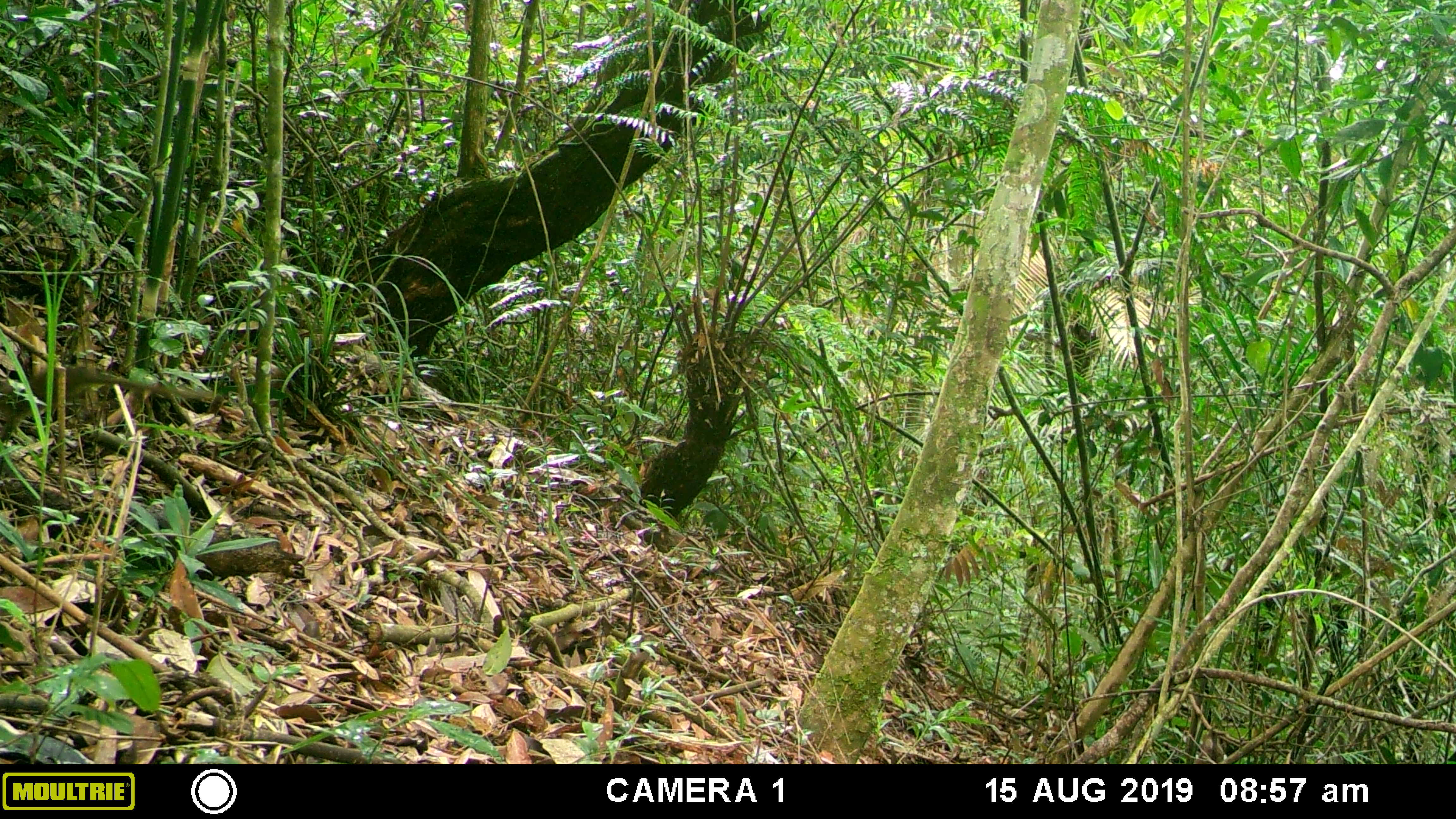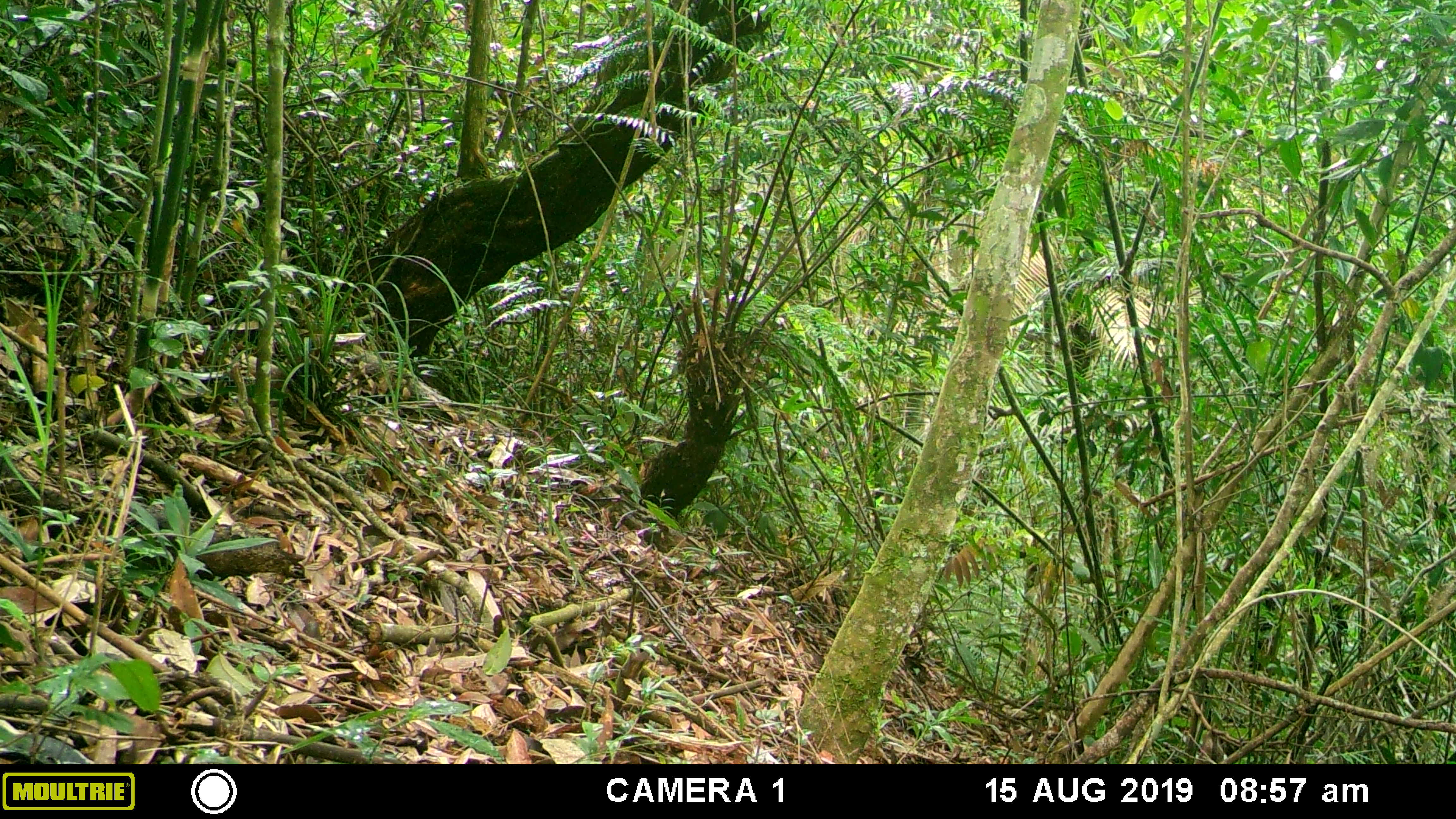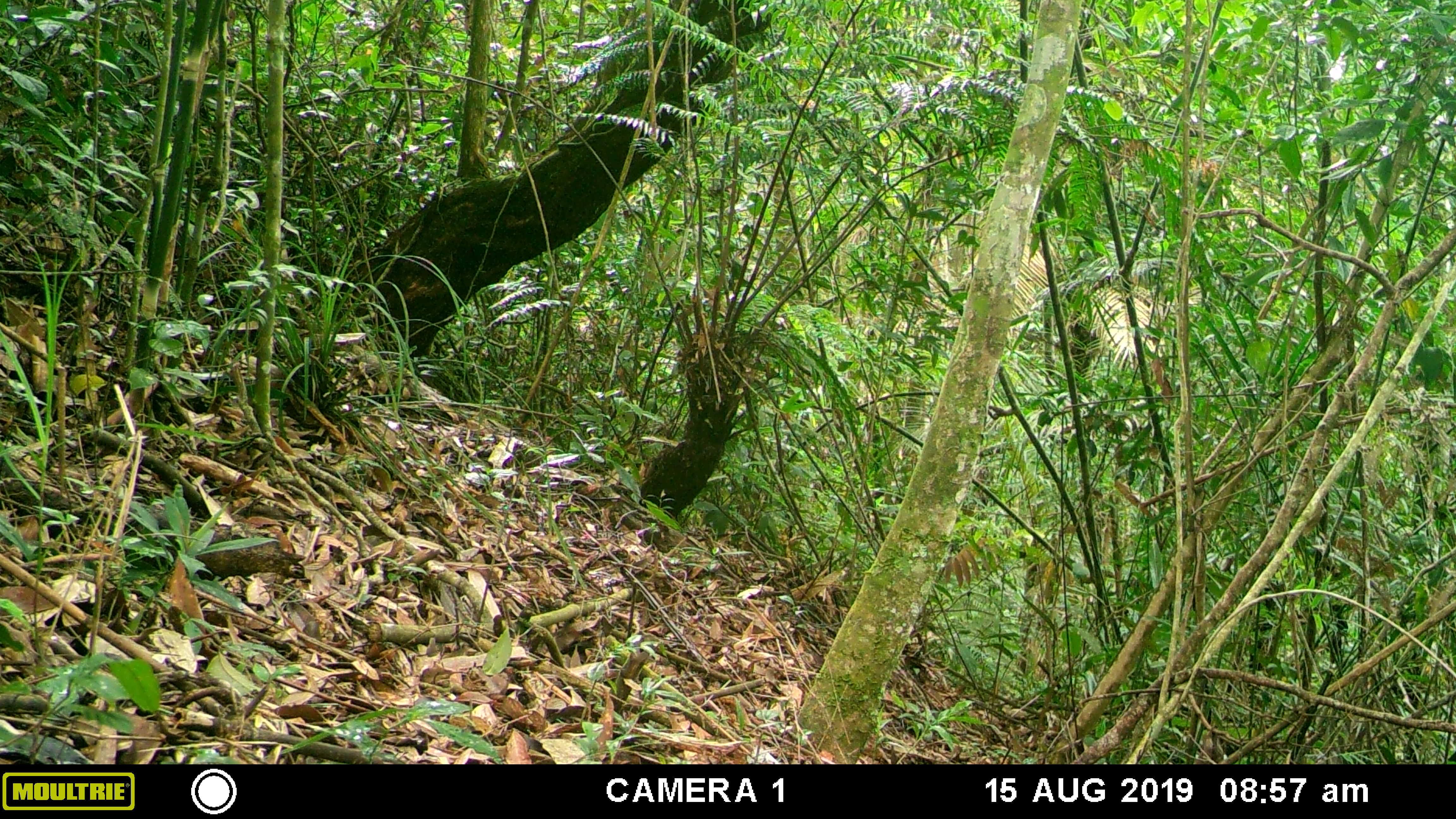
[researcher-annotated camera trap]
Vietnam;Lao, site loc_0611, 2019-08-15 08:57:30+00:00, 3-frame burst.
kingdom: Animalia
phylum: Chordata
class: Mammalia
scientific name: Mammalia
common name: mammal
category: unidentified small mammal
Unidentified small mammal (mammal) (Mammalia). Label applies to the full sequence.